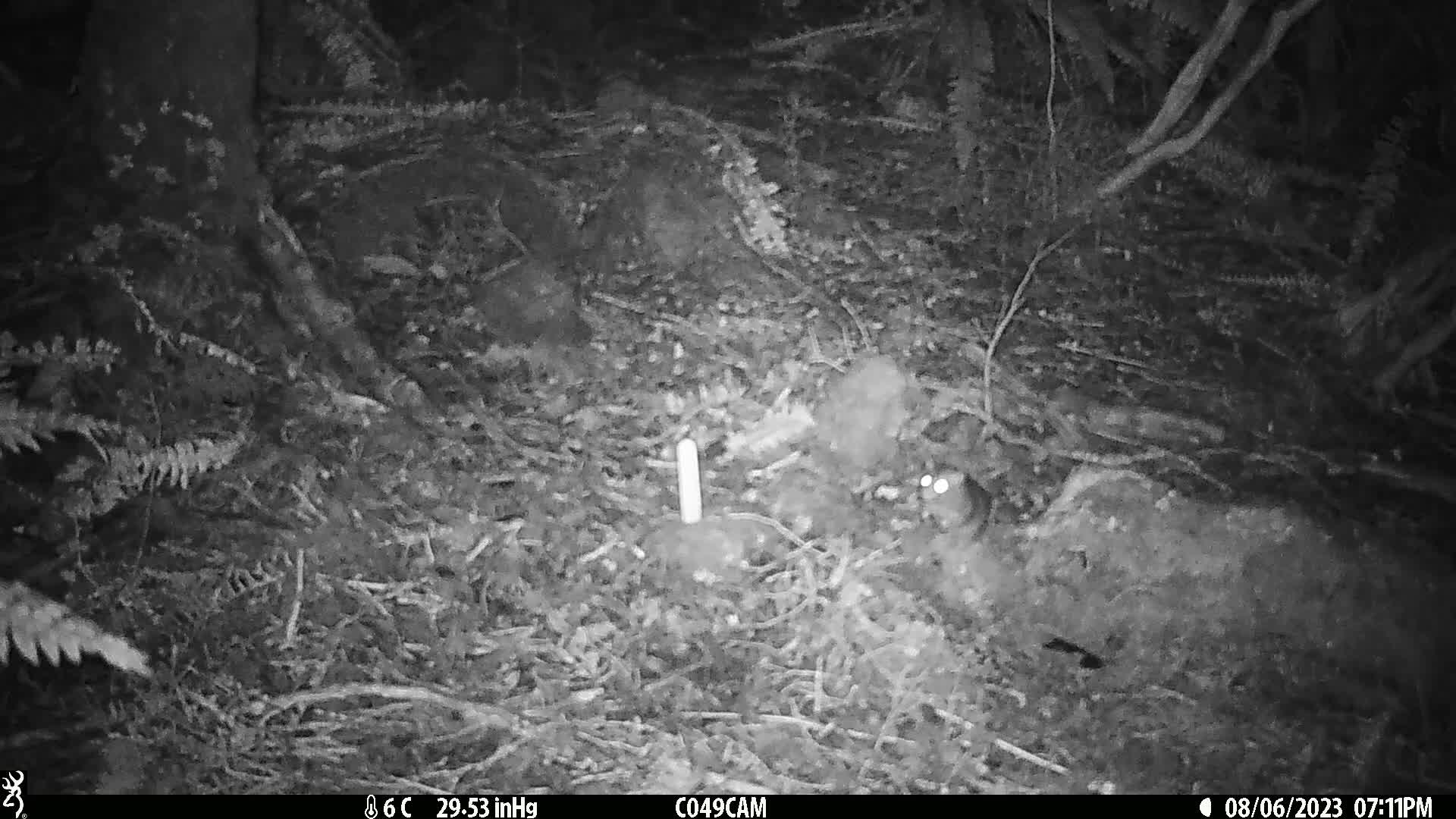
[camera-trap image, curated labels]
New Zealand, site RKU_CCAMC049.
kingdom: Animalia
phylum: Chordata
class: Mammalia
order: Rodentia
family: Muridae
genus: Rattus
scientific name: Rattus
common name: rat